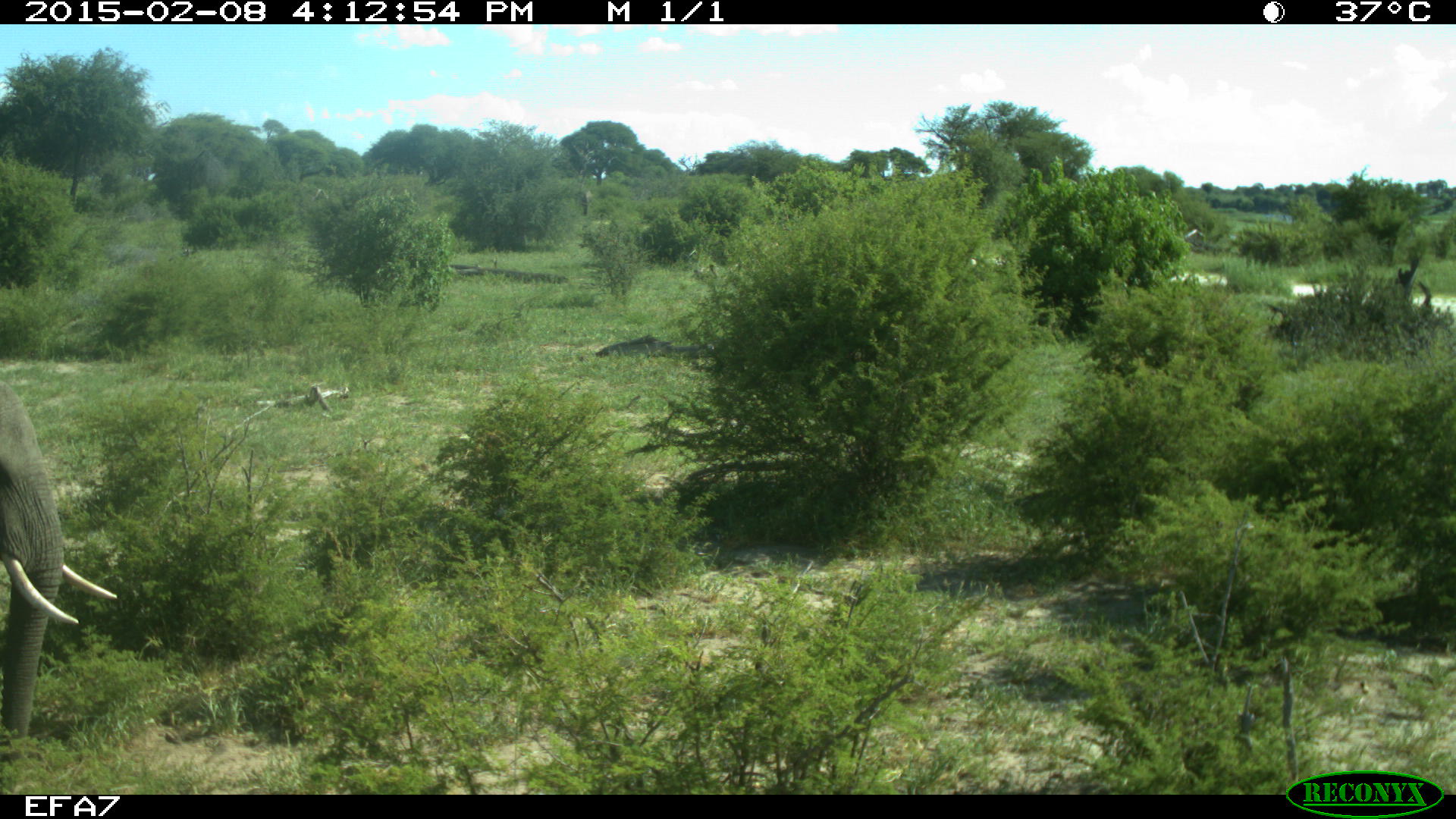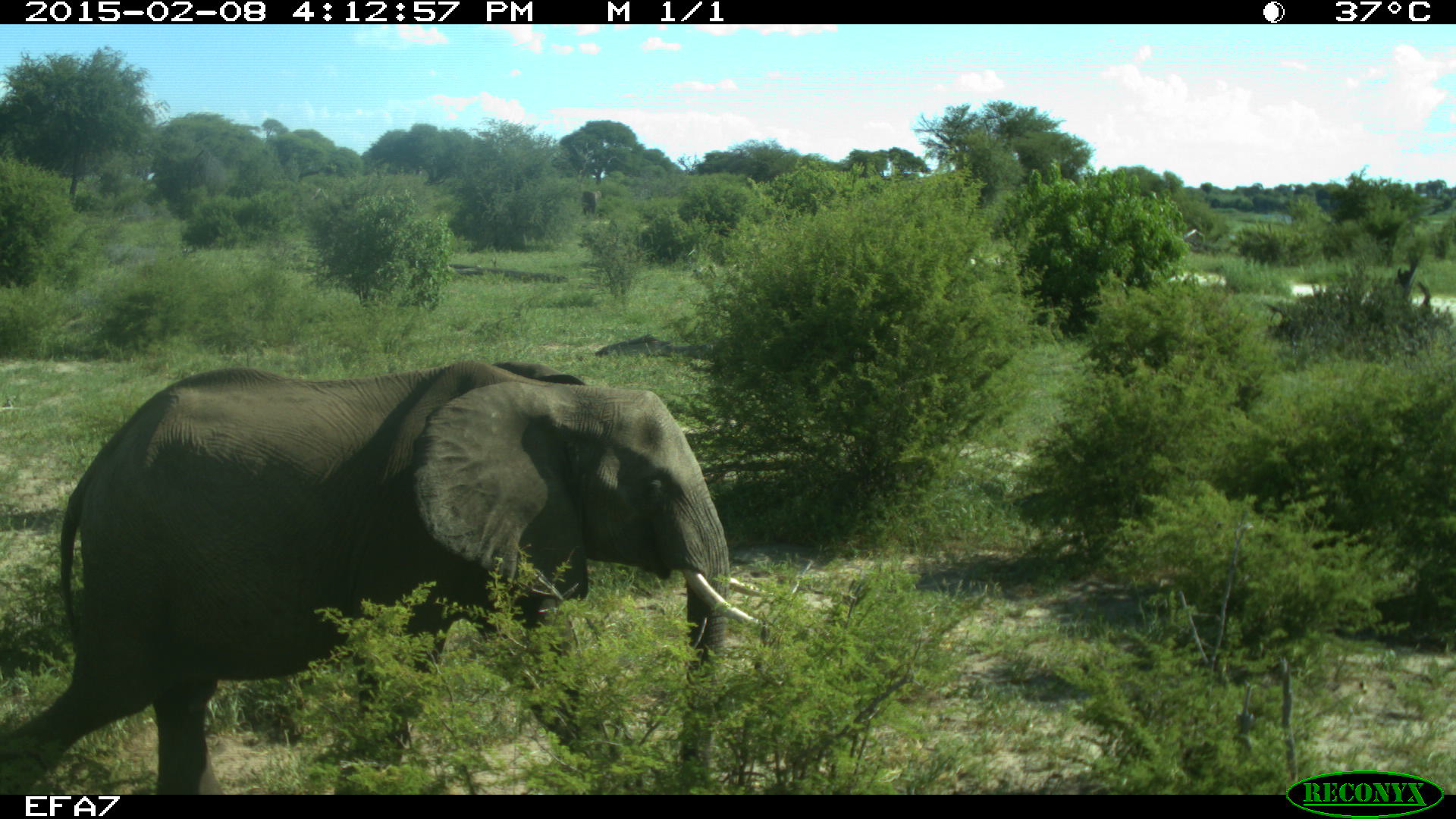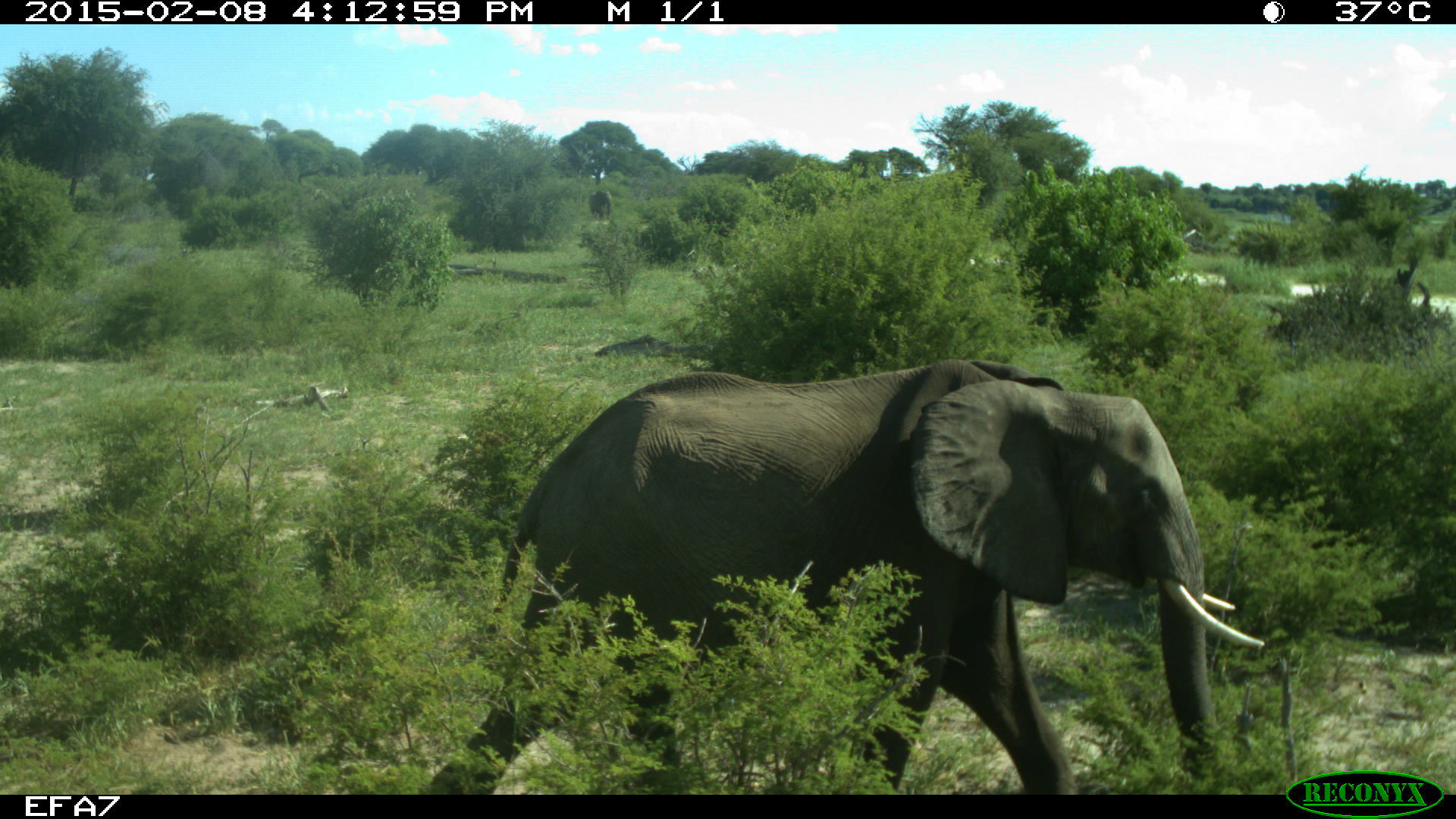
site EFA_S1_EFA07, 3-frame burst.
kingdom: Animalia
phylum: Chordata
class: Mammalia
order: Proboscidea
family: Elephantidae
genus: Loxodonta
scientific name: Loxodonta africana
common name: african bush elephant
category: elephant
Elephant (african bush elephant) (Loxodonta africana), count 1. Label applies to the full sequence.